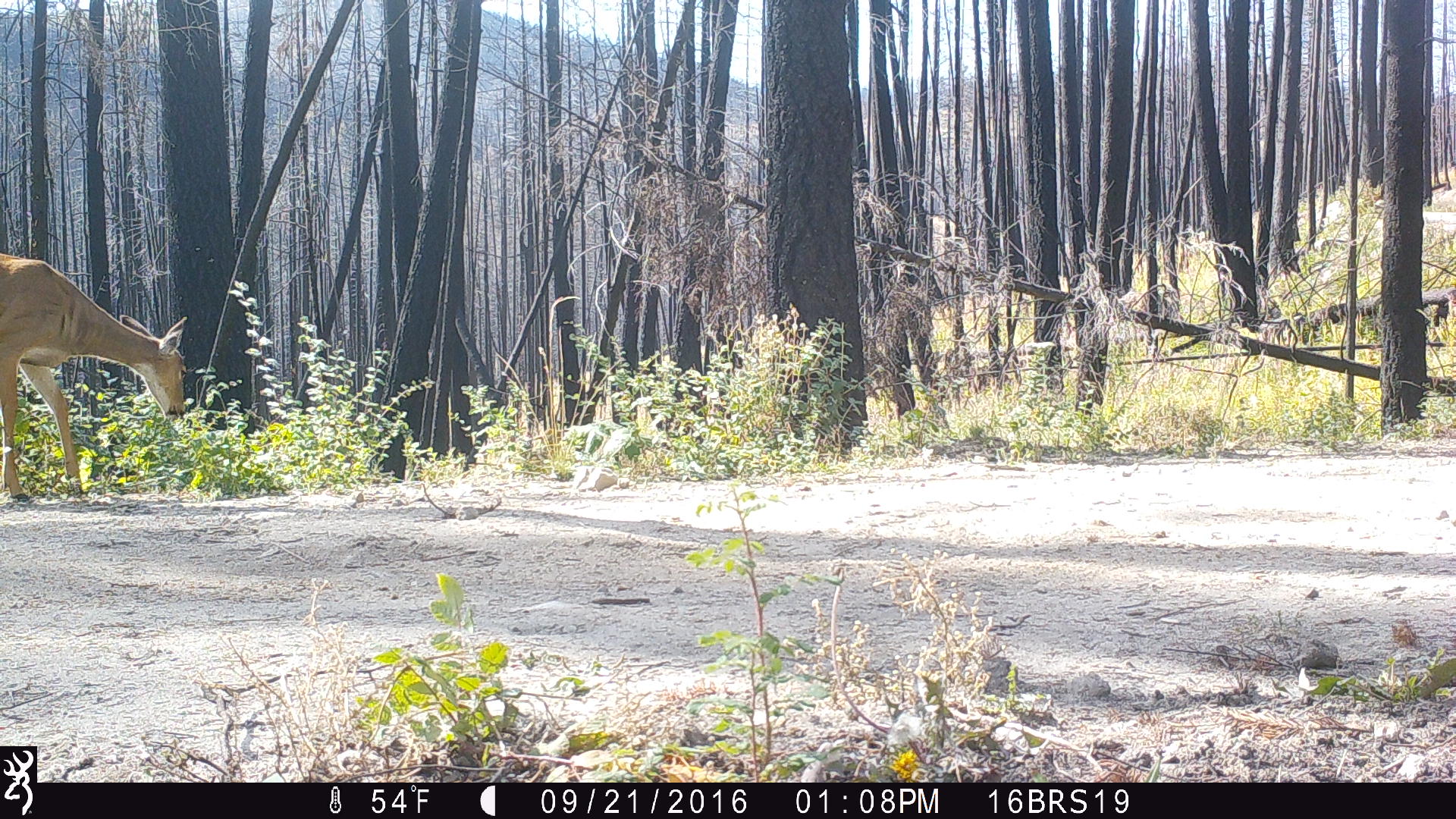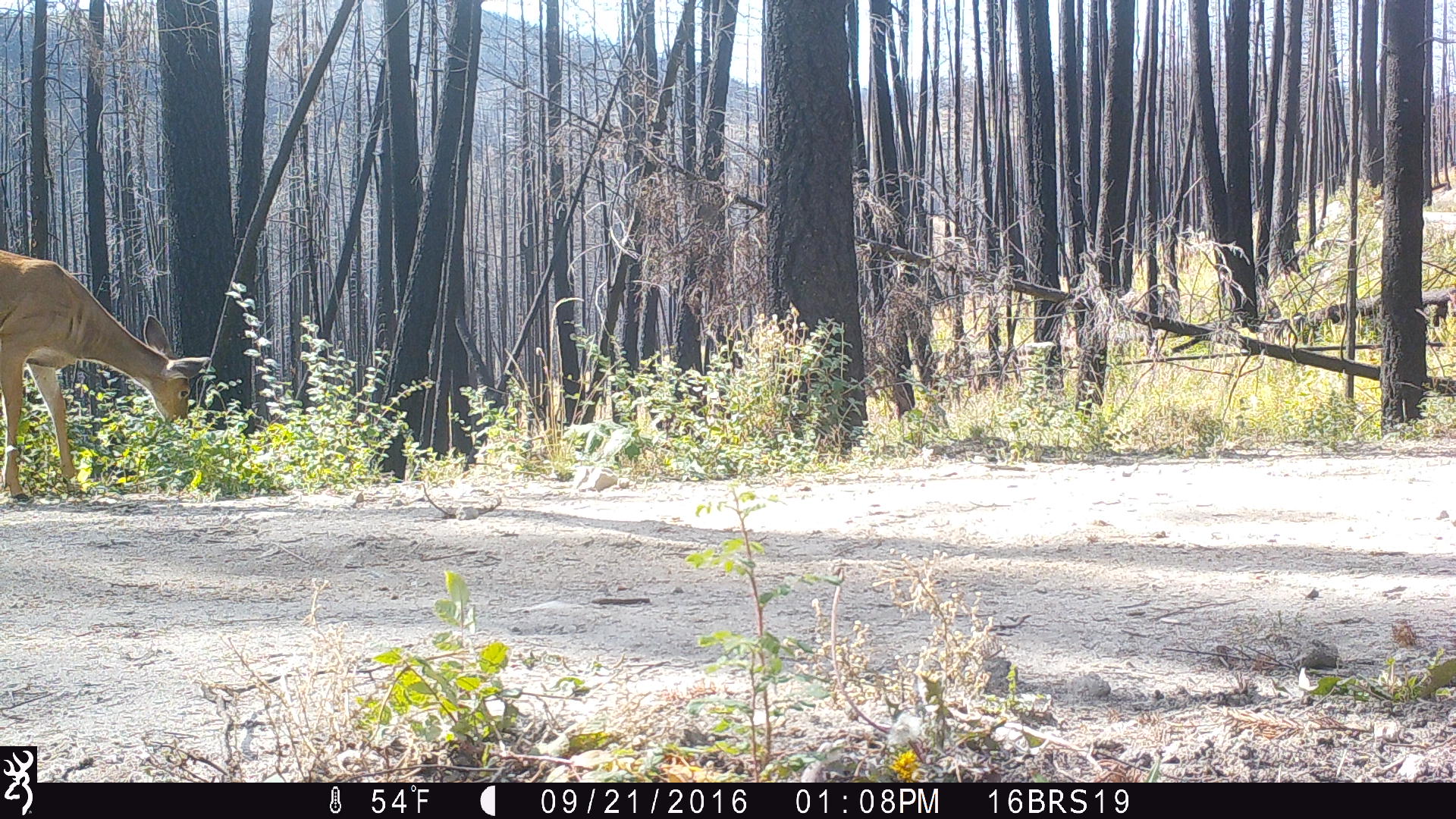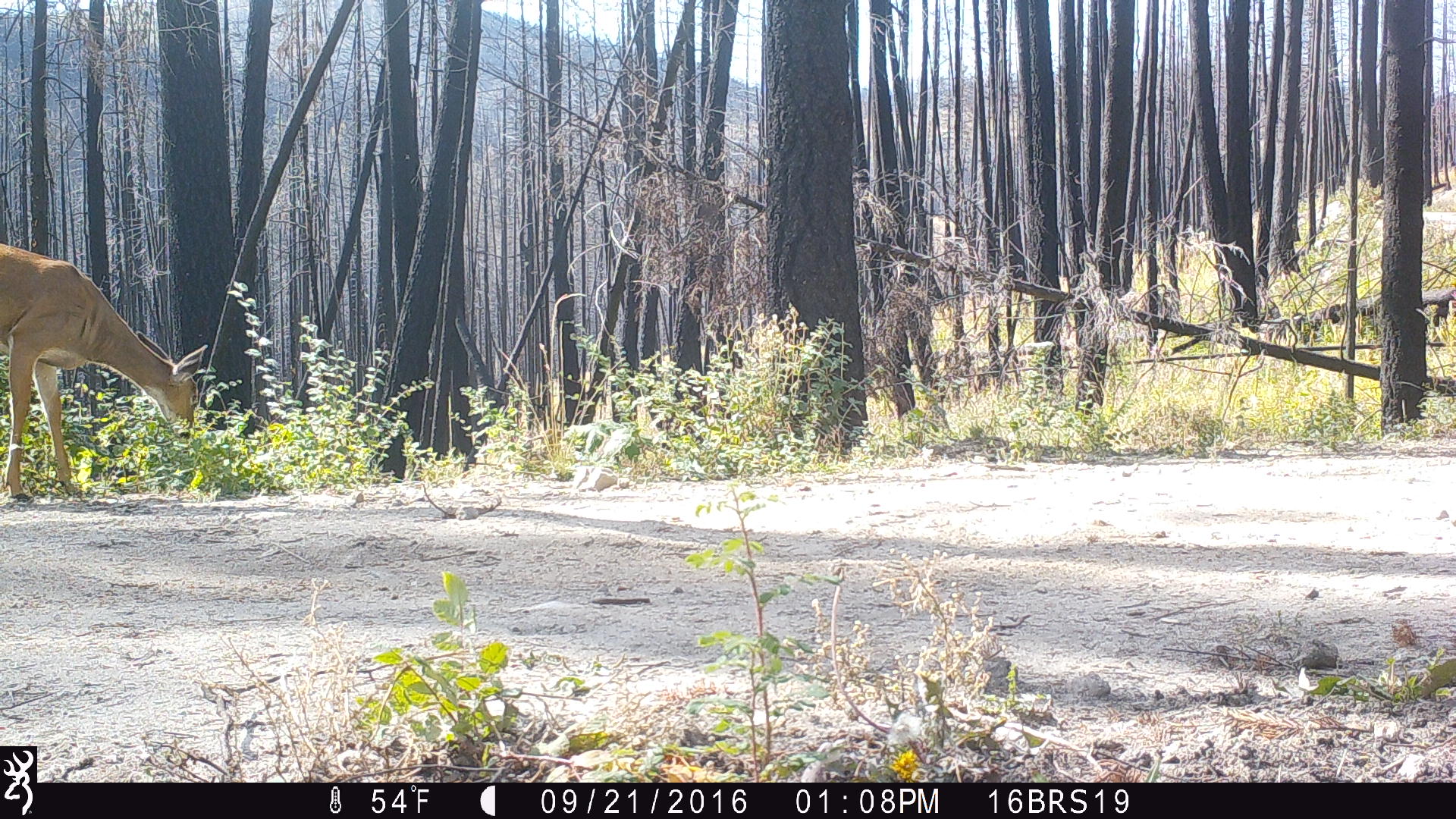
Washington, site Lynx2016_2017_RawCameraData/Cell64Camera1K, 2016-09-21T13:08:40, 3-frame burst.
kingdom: Animalia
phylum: Chordata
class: Mammalia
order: Artiodactyla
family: Cervidae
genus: Odocoileus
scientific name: Odocoileus virginianus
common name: white-tailed deer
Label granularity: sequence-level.